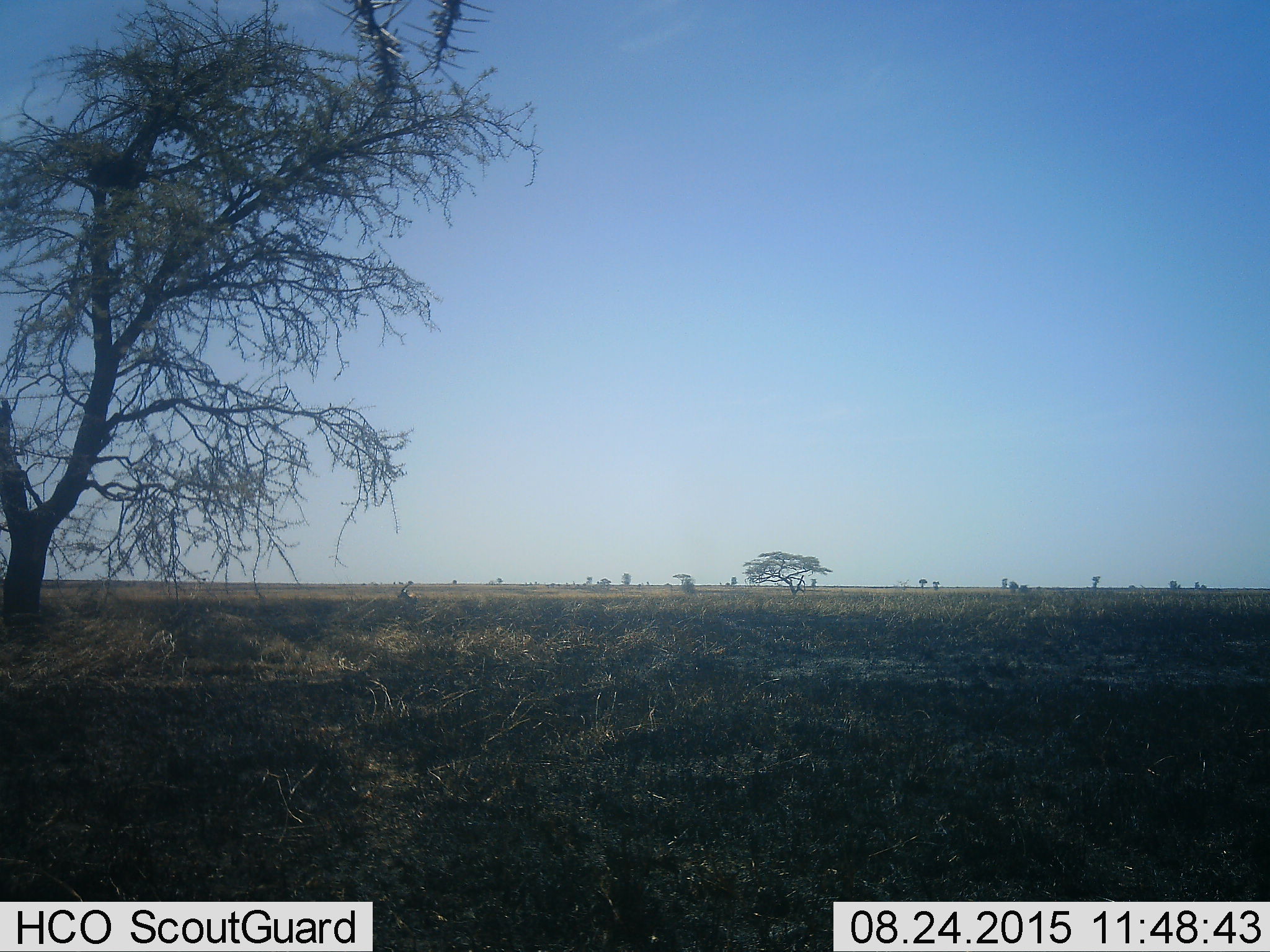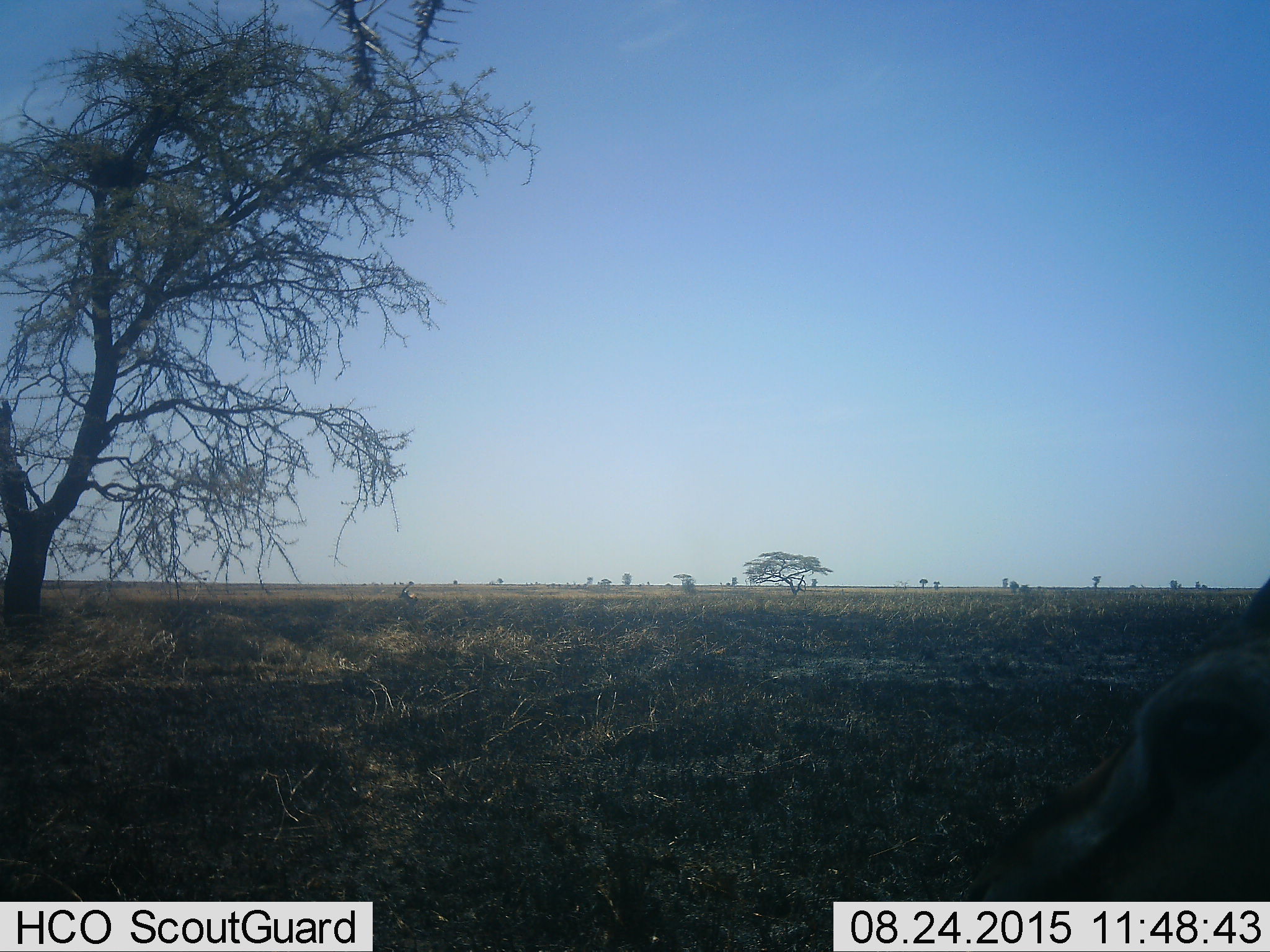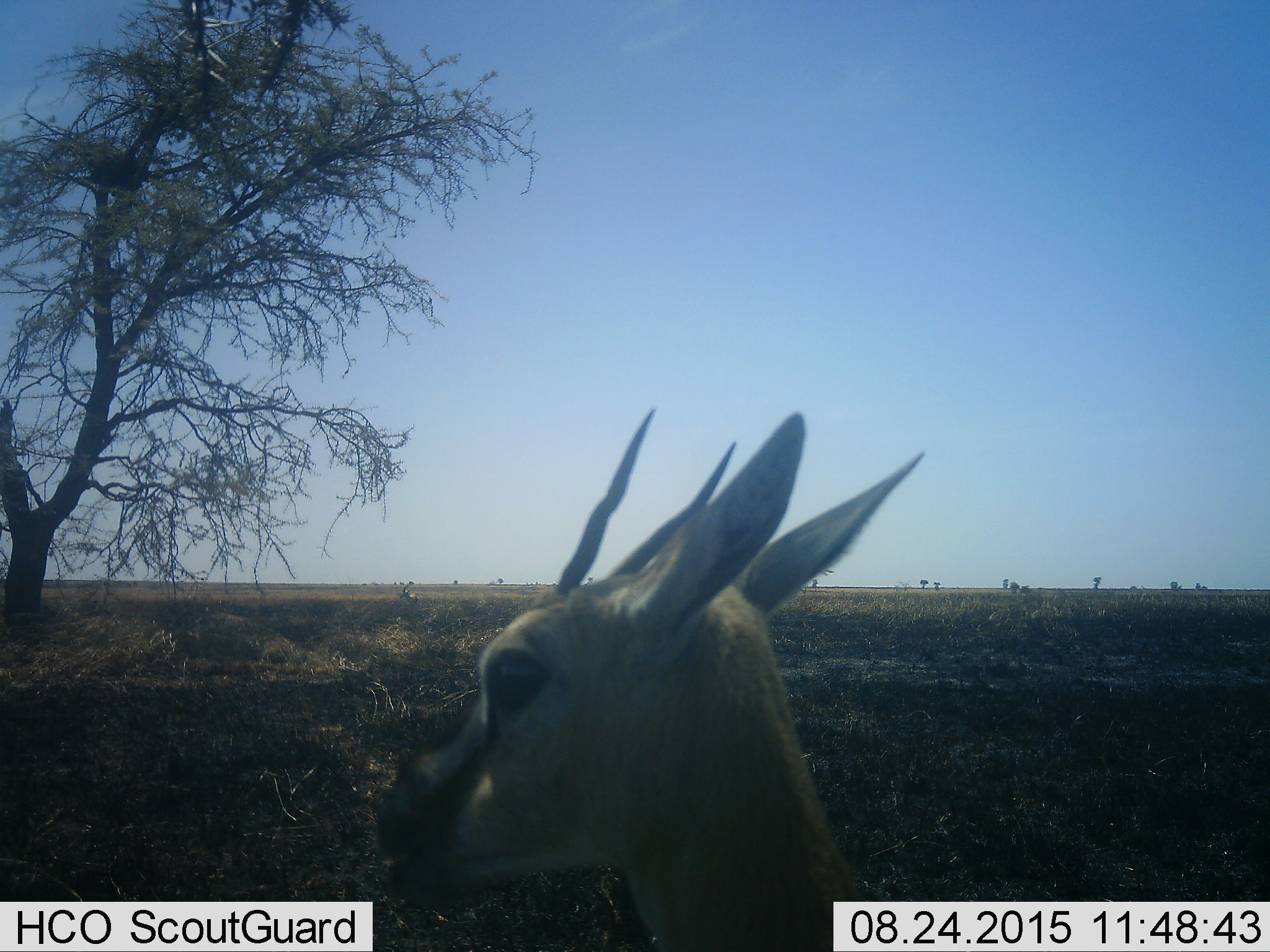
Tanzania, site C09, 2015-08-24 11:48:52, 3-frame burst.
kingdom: Animalia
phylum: Chordata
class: Mammalia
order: Artiodactyla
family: Bovidae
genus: Eudorcas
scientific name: Eudorcas thomsonii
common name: thomson's gazelle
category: gazellethomsons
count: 1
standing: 45%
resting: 9%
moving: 45%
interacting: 0%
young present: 0%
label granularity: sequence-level